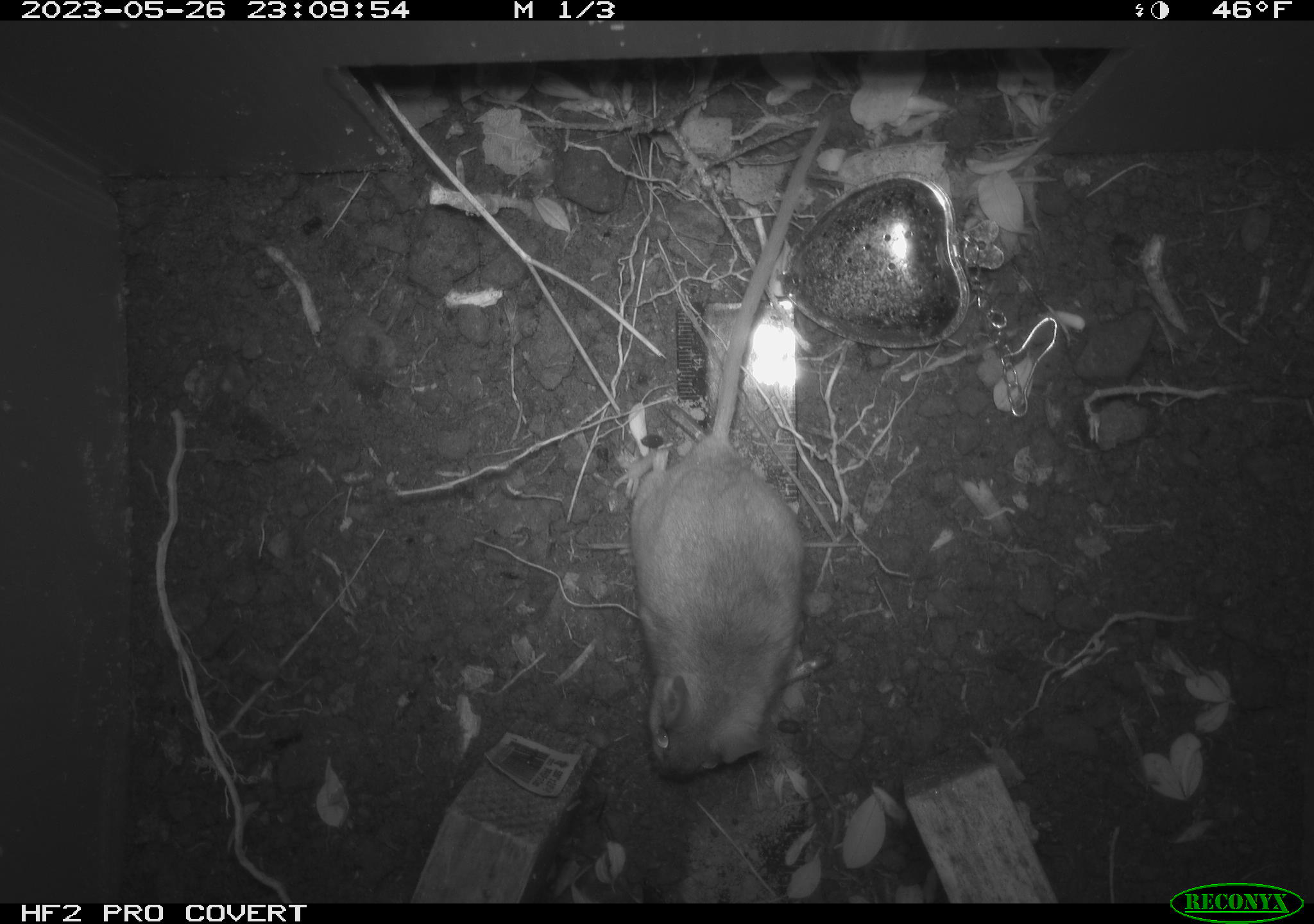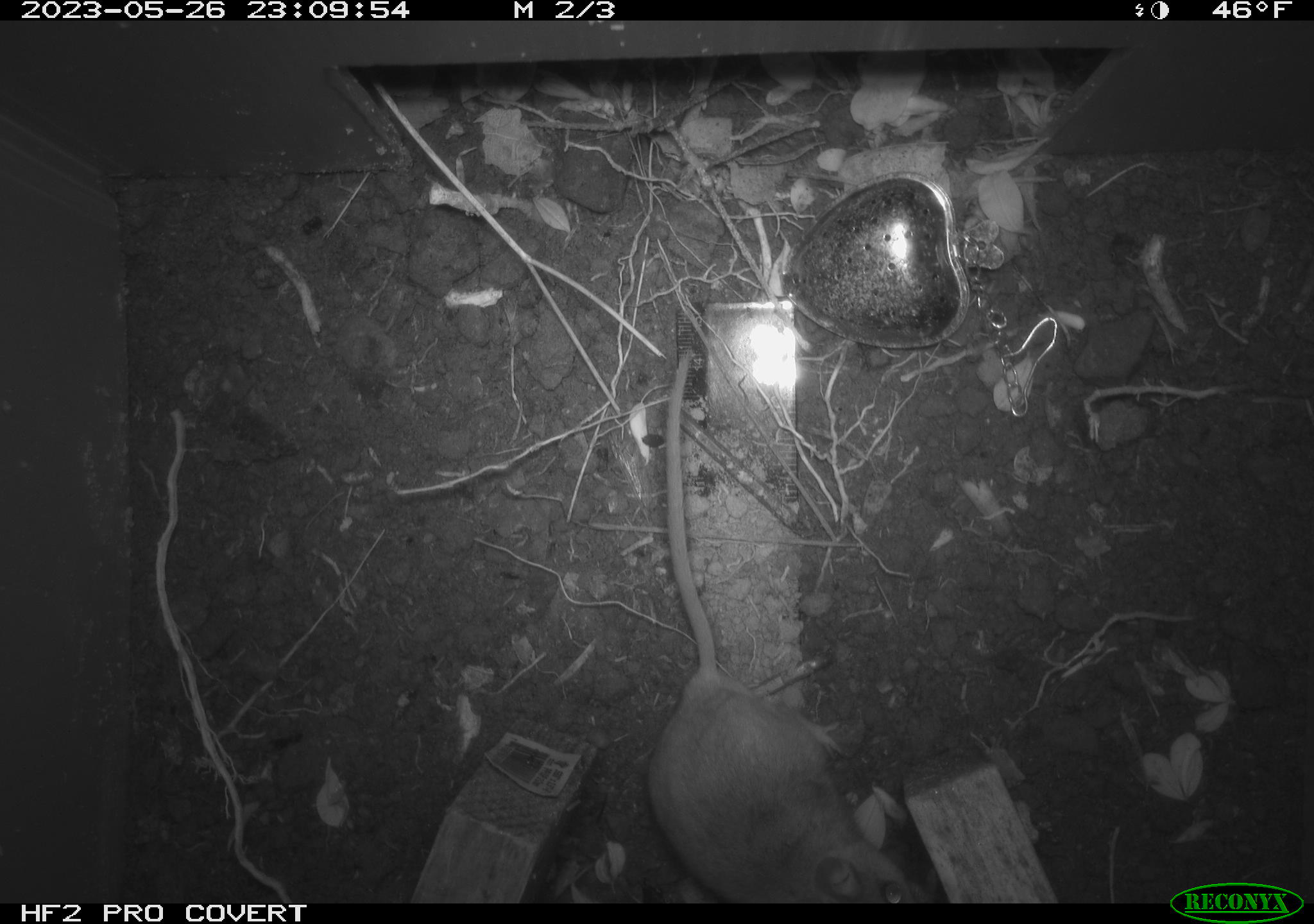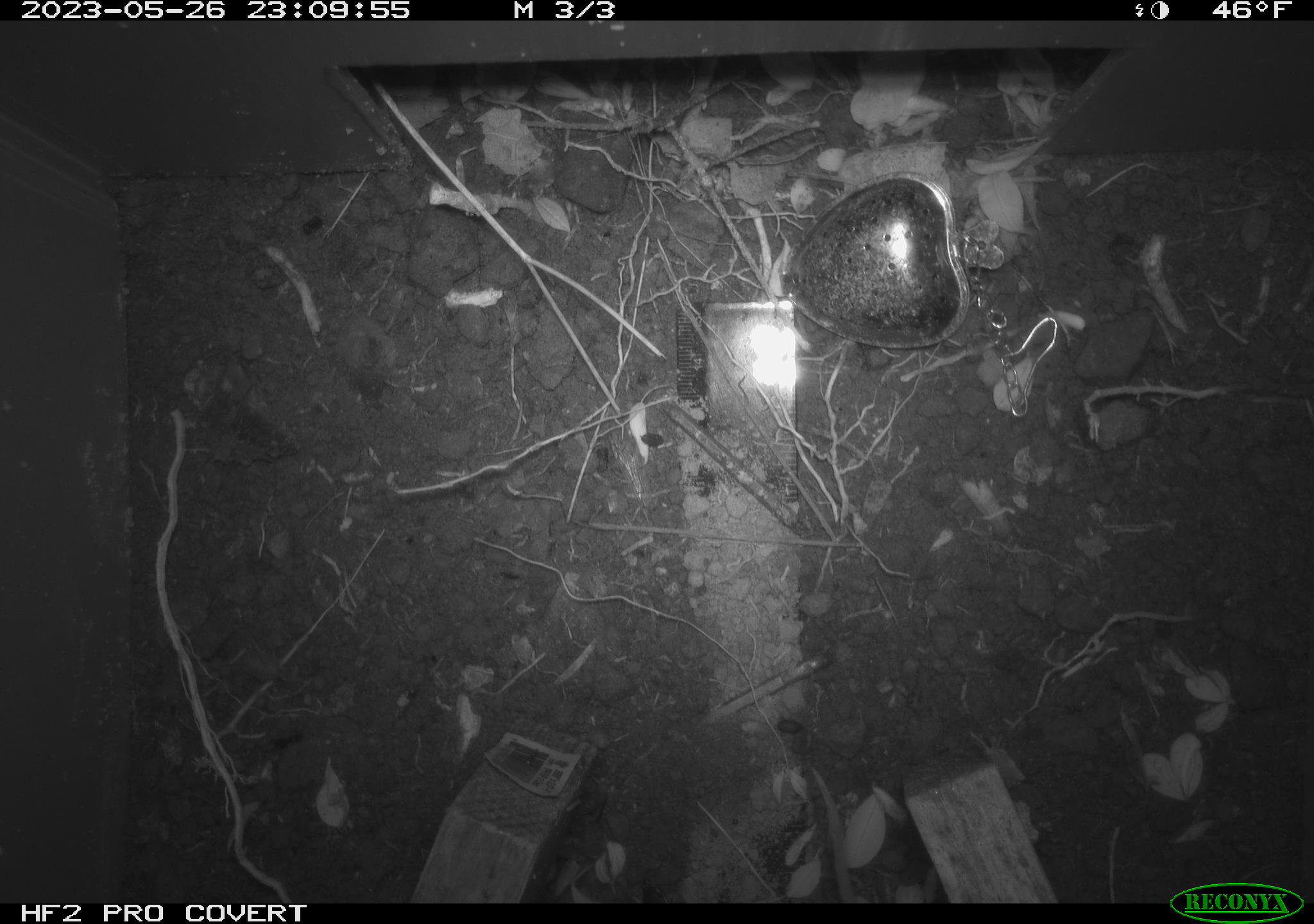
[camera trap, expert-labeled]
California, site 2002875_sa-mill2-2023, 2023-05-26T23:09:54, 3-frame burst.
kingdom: Animalia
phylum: Chordata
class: Mammalia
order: Rodentia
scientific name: Rodentia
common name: mouse species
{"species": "mouse species (Rodentia)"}